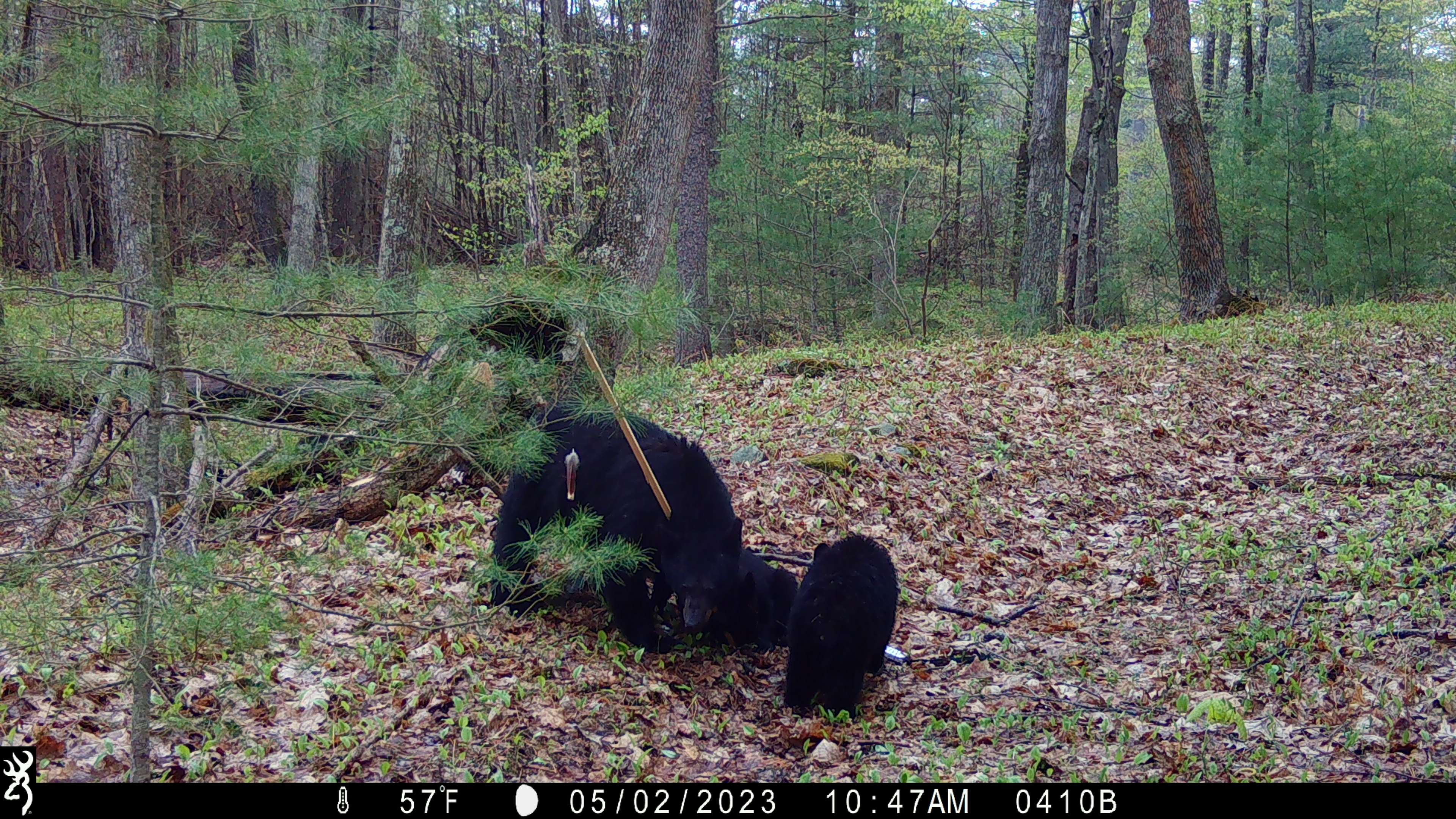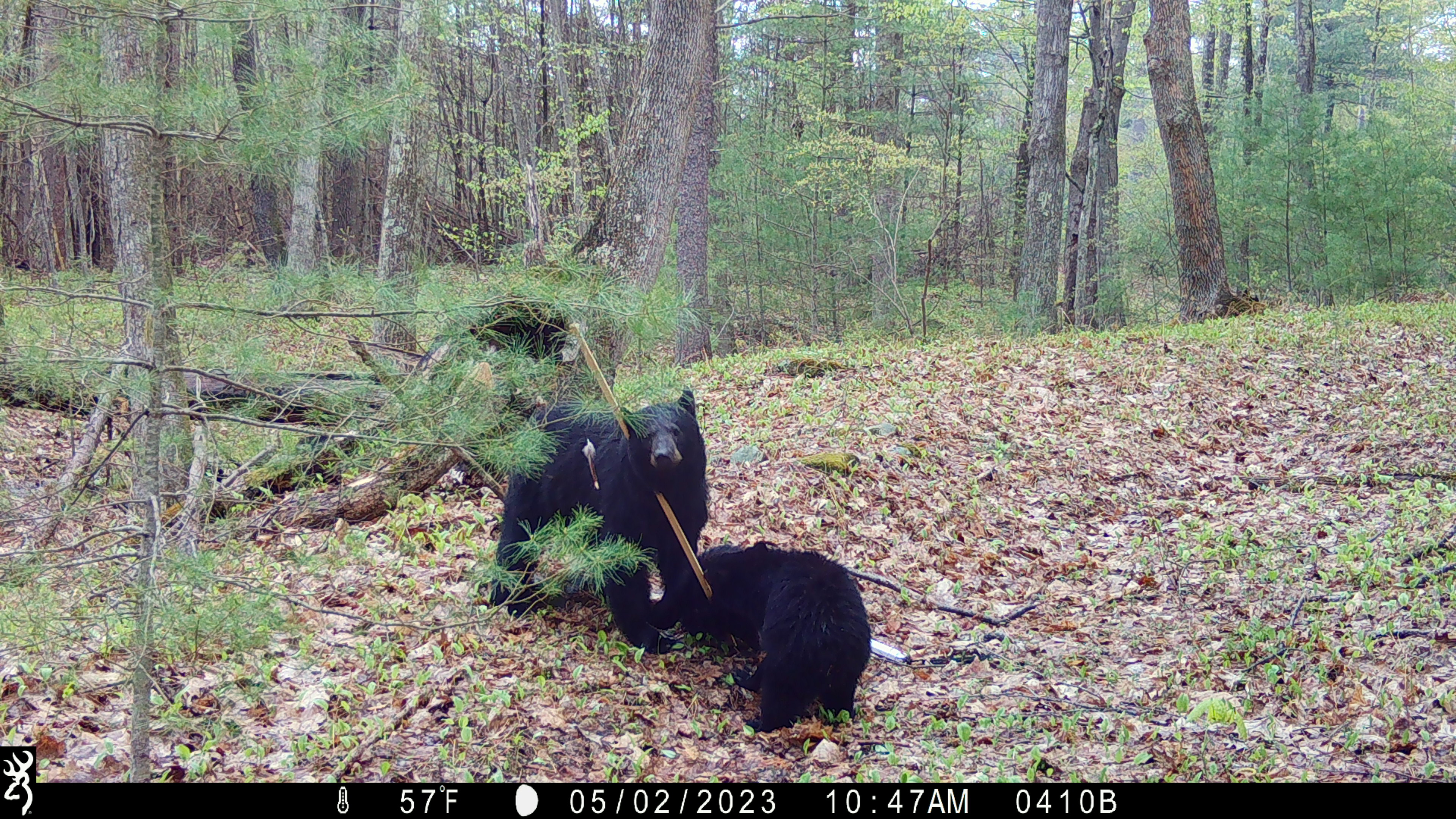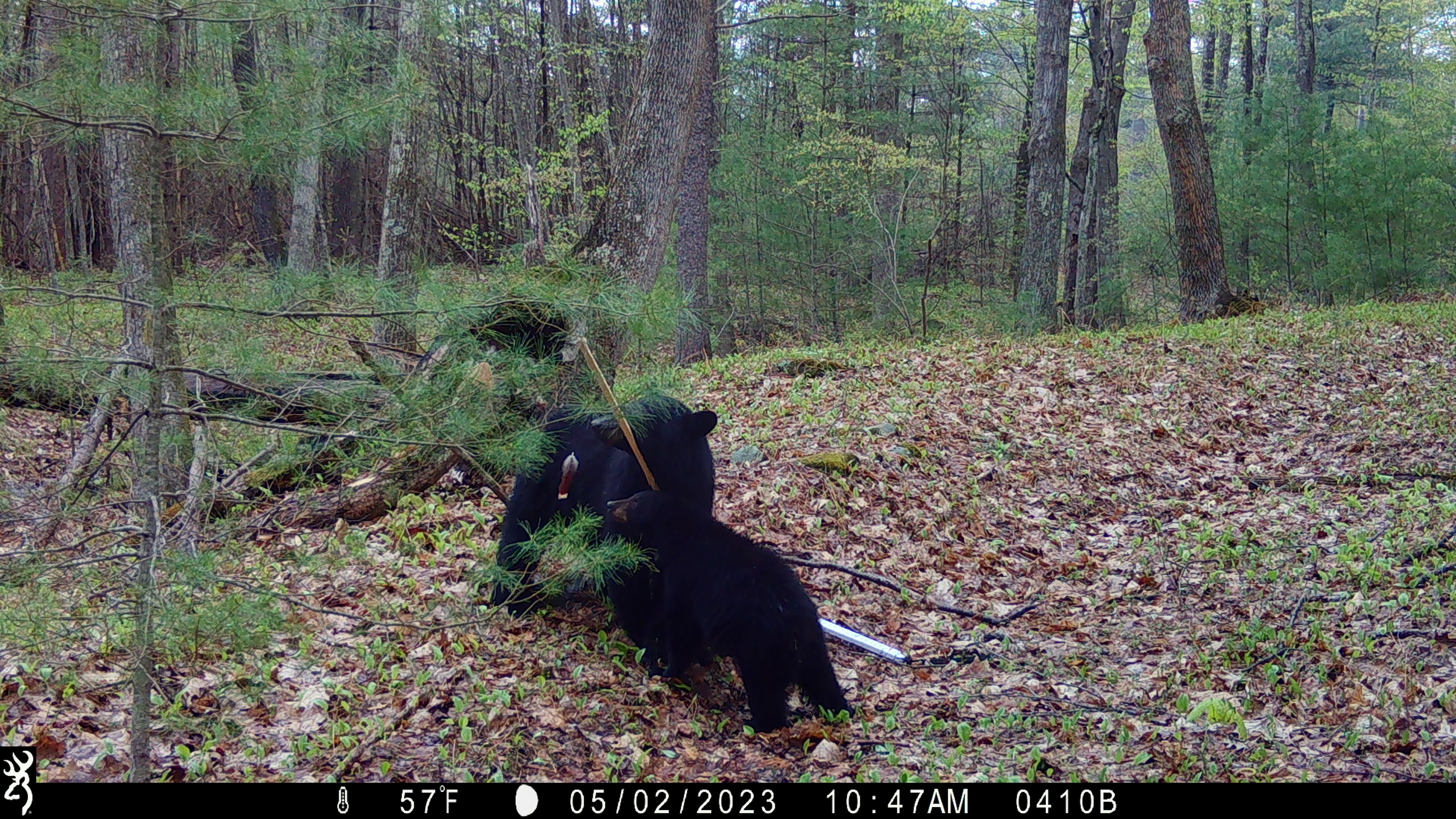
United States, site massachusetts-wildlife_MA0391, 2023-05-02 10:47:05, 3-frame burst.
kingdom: Animalia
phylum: Chordata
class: Mammalia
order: Carnivora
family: Ursidae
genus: Ursus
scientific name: Ursus americanus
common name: black bear